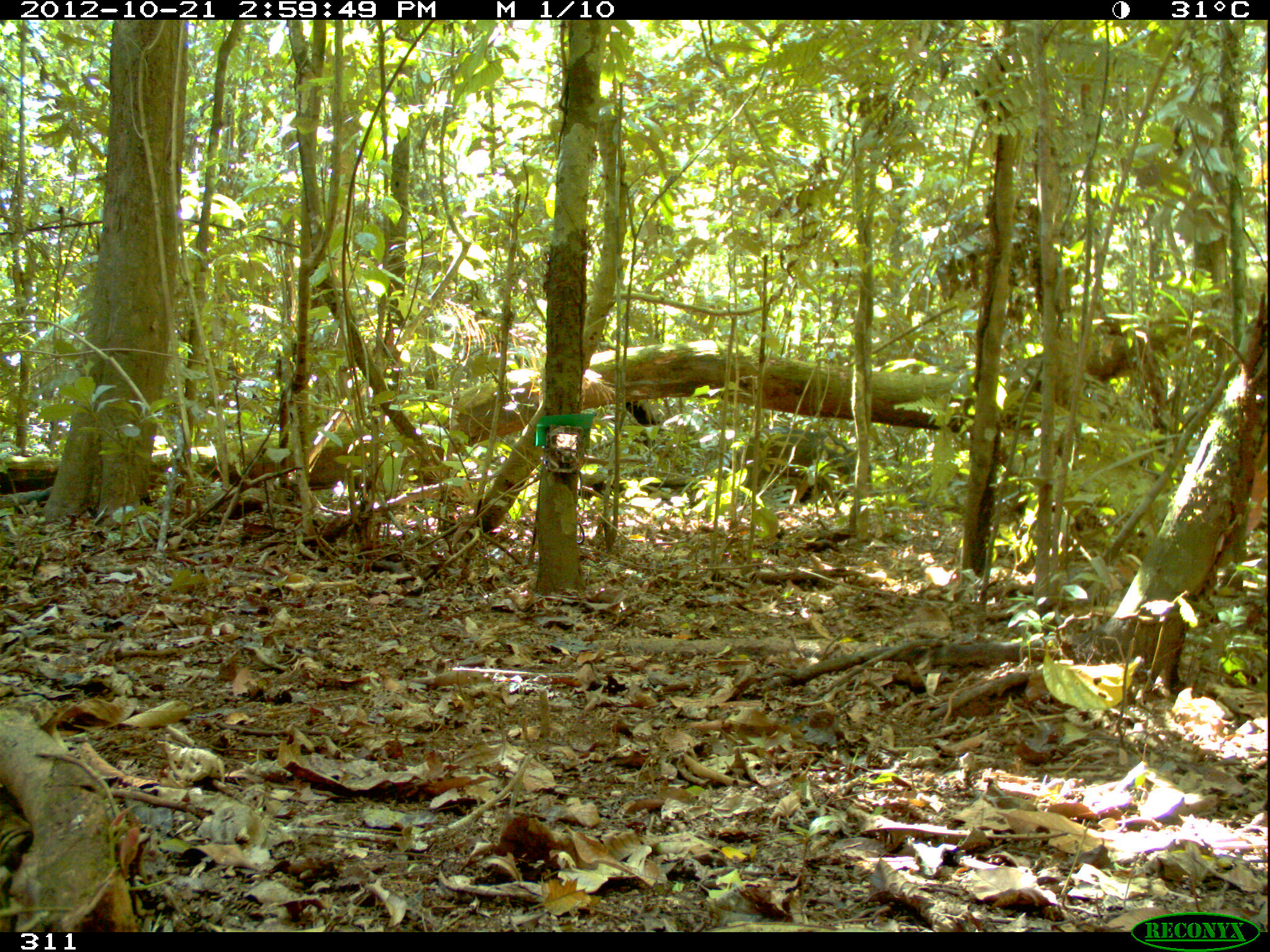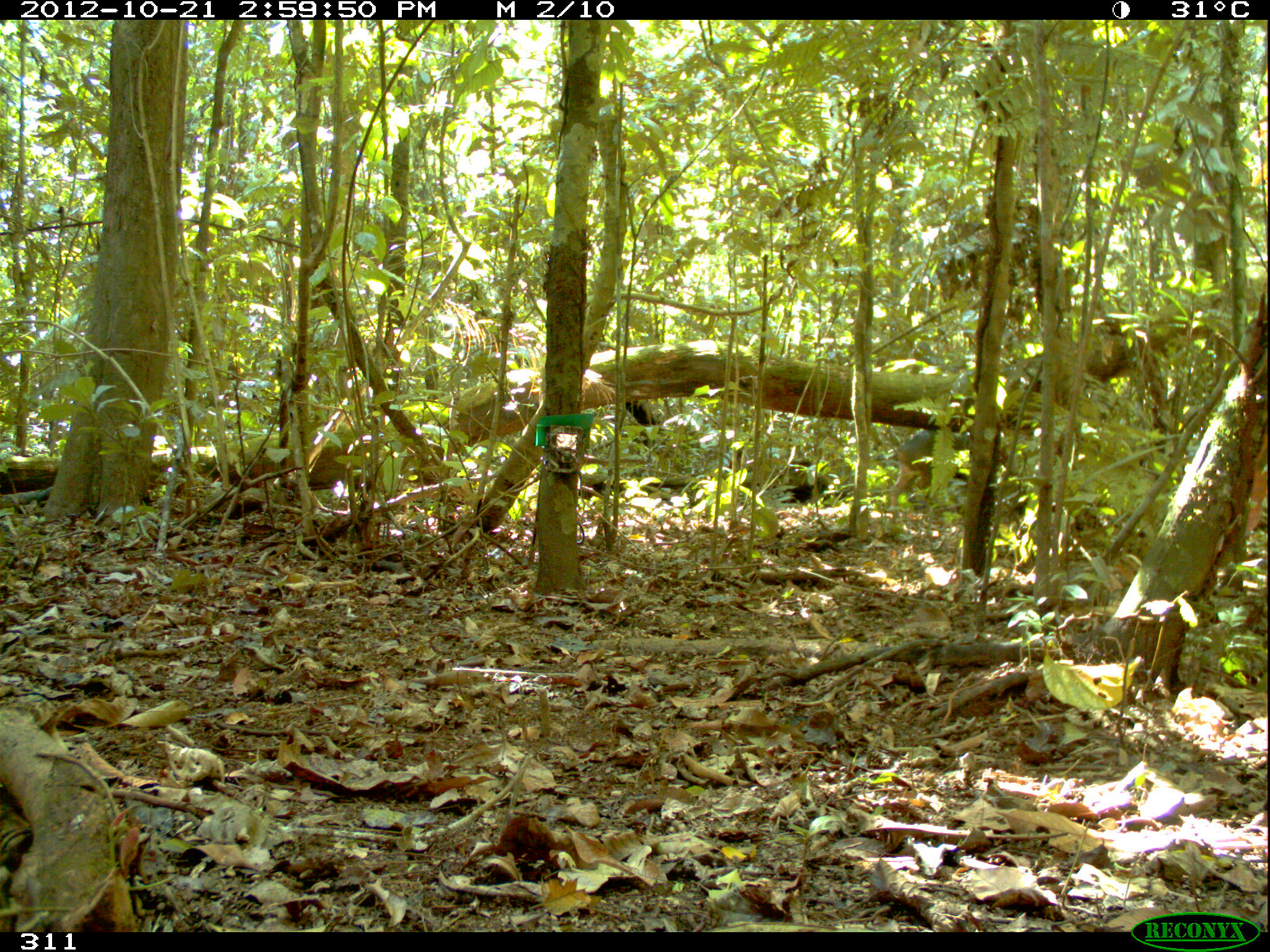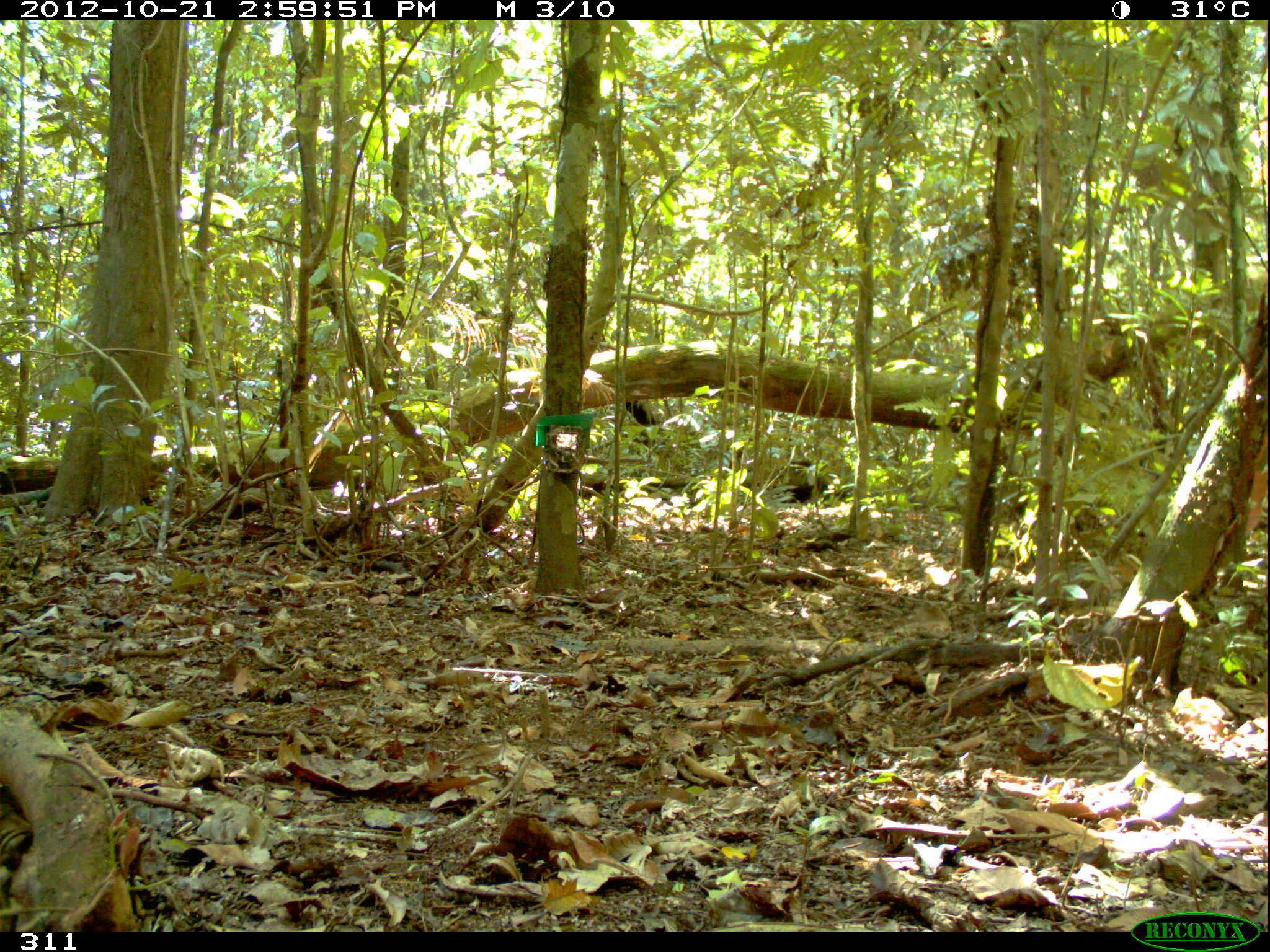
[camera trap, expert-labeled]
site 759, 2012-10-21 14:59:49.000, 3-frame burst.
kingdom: Animalia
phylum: Chordata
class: Mammalia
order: Artiodactyla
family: Tayassuidae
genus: Tayassu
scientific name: Tayassu pecari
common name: white-lipped peccary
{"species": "Tayassu pecari (white-lipped peccary)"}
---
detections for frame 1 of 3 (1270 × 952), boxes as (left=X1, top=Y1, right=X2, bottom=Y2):
tayassu pecari: (left=715, top=420, right=880, bottom=520)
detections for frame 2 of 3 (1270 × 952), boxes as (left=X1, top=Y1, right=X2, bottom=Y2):
tayassu pecari: (left=887, top=427, right=973, bottom=506)